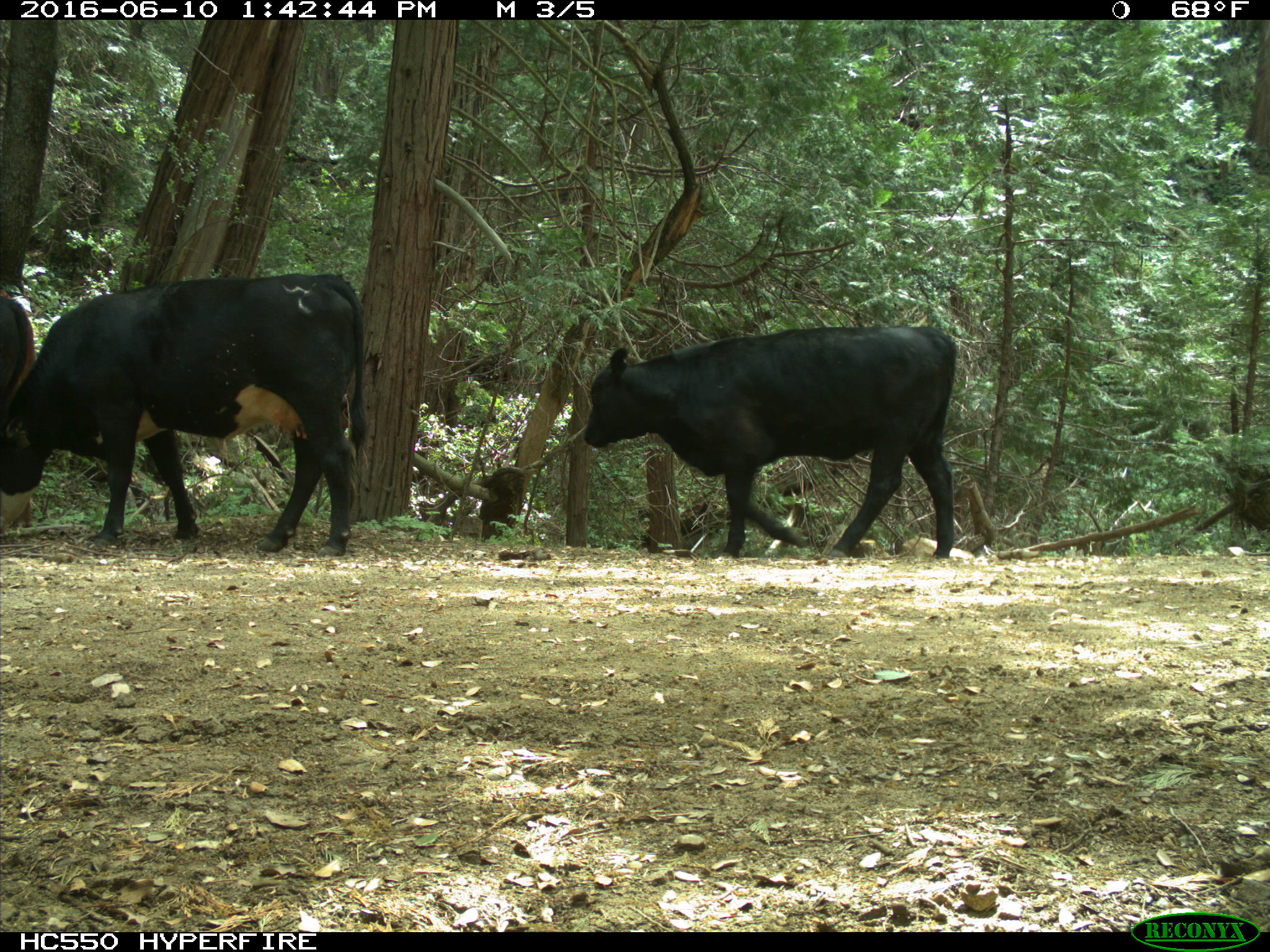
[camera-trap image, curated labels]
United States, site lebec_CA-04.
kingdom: Animalia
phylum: Chordata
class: Mammalia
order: Artiodactyla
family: Bovidae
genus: Bos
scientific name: Bos taurus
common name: domestic cow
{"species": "Bos taurus (domestic cow)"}